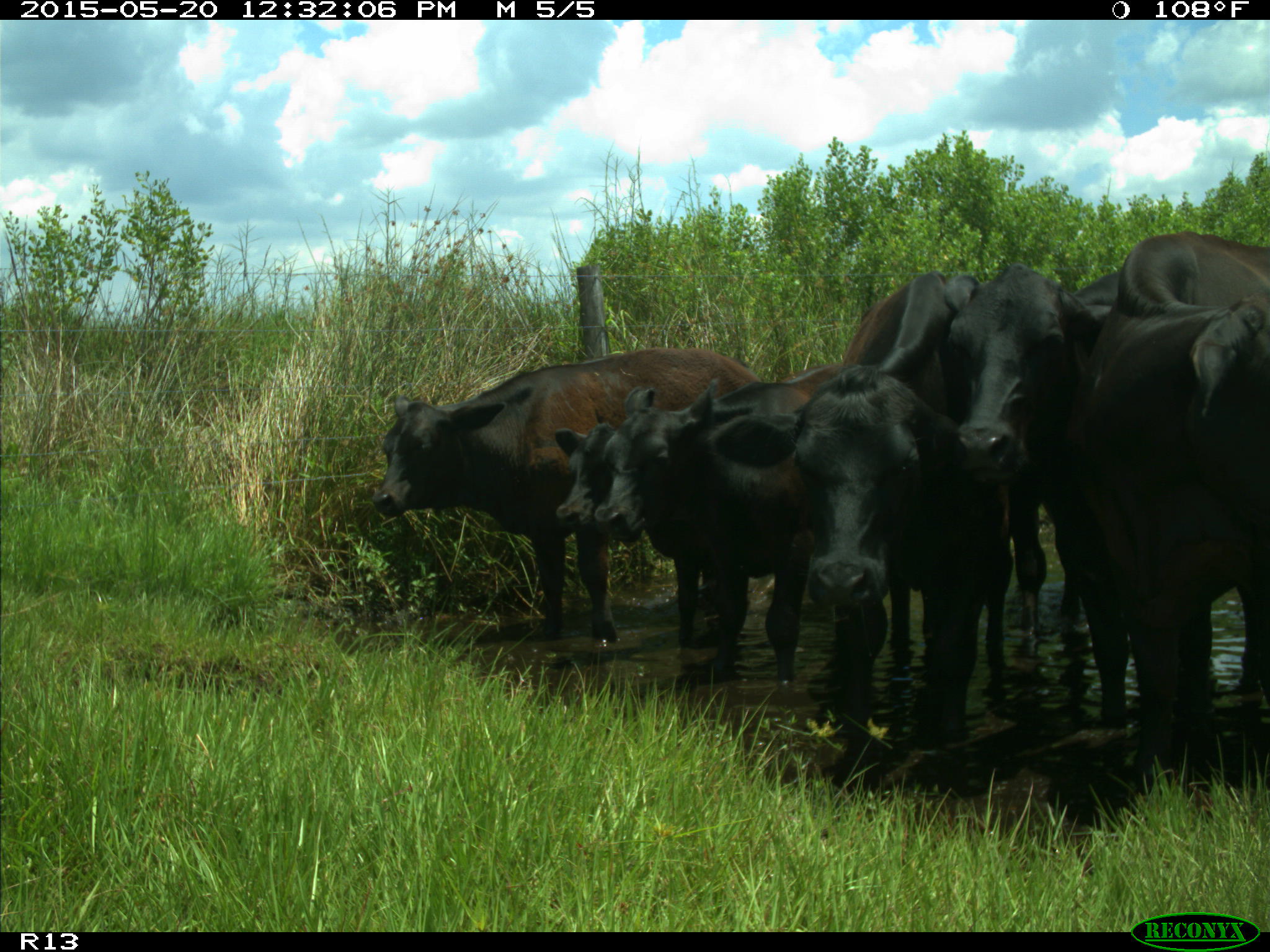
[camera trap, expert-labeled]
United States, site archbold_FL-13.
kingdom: Animalia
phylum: Chordata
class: Mammalia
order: Artiodactyla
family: Bovidae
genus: Bos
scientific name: Bos taurus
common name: domestic cow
Bos taurus (domestic cow).